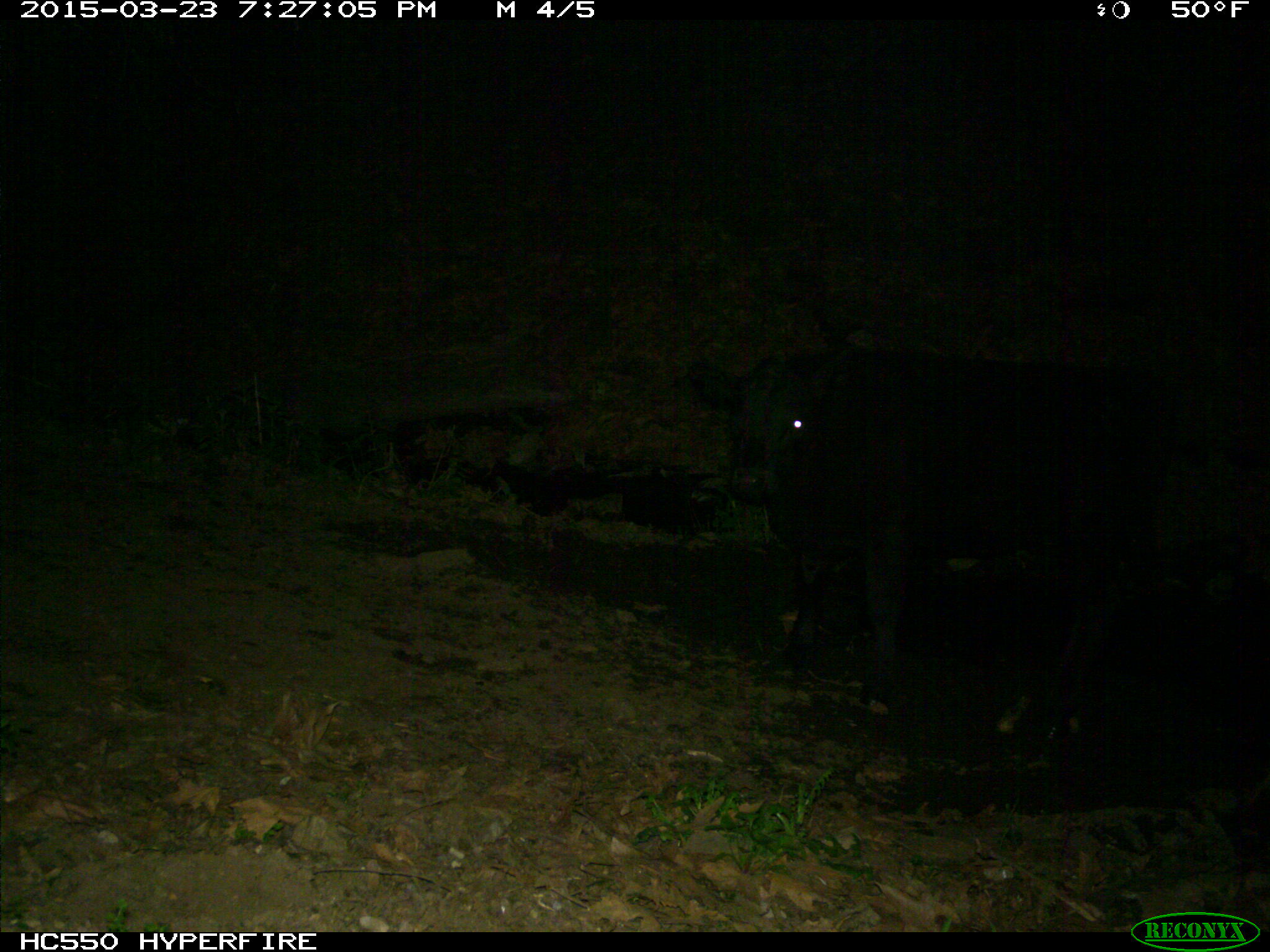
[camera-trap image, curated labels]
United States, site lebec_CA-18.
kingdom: Animalia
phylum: Chordata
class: Mammalia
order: Artiodactyla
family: Bovidae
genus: Bos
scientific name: Bos taurus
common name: domestic cow